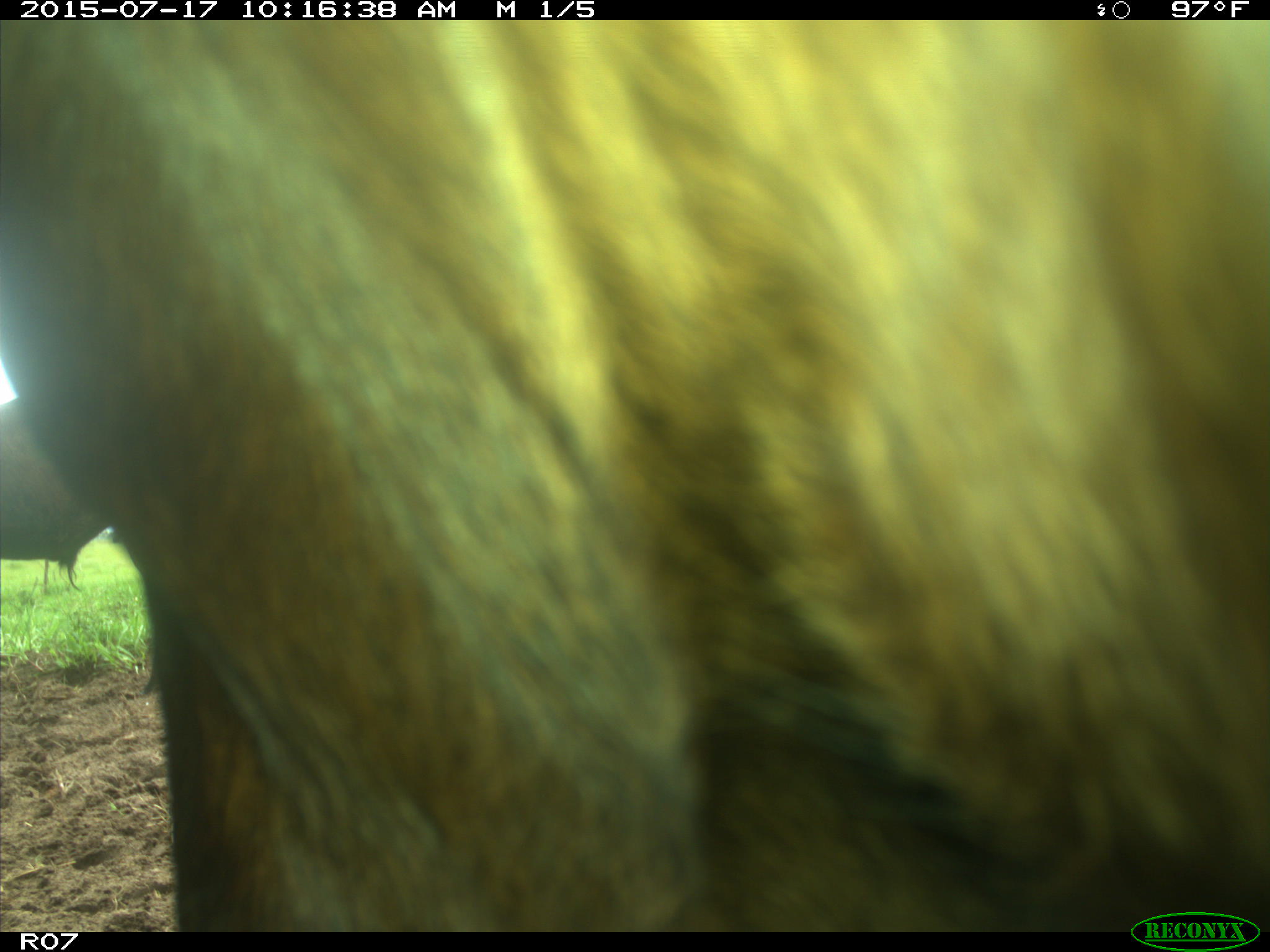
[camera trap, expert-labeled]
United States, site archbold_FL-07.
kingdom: Animalia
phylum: Chordata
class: Mammalia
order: Artiodactyla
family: Bovidae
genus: Bos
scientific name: Bos taurus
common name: domestic cow